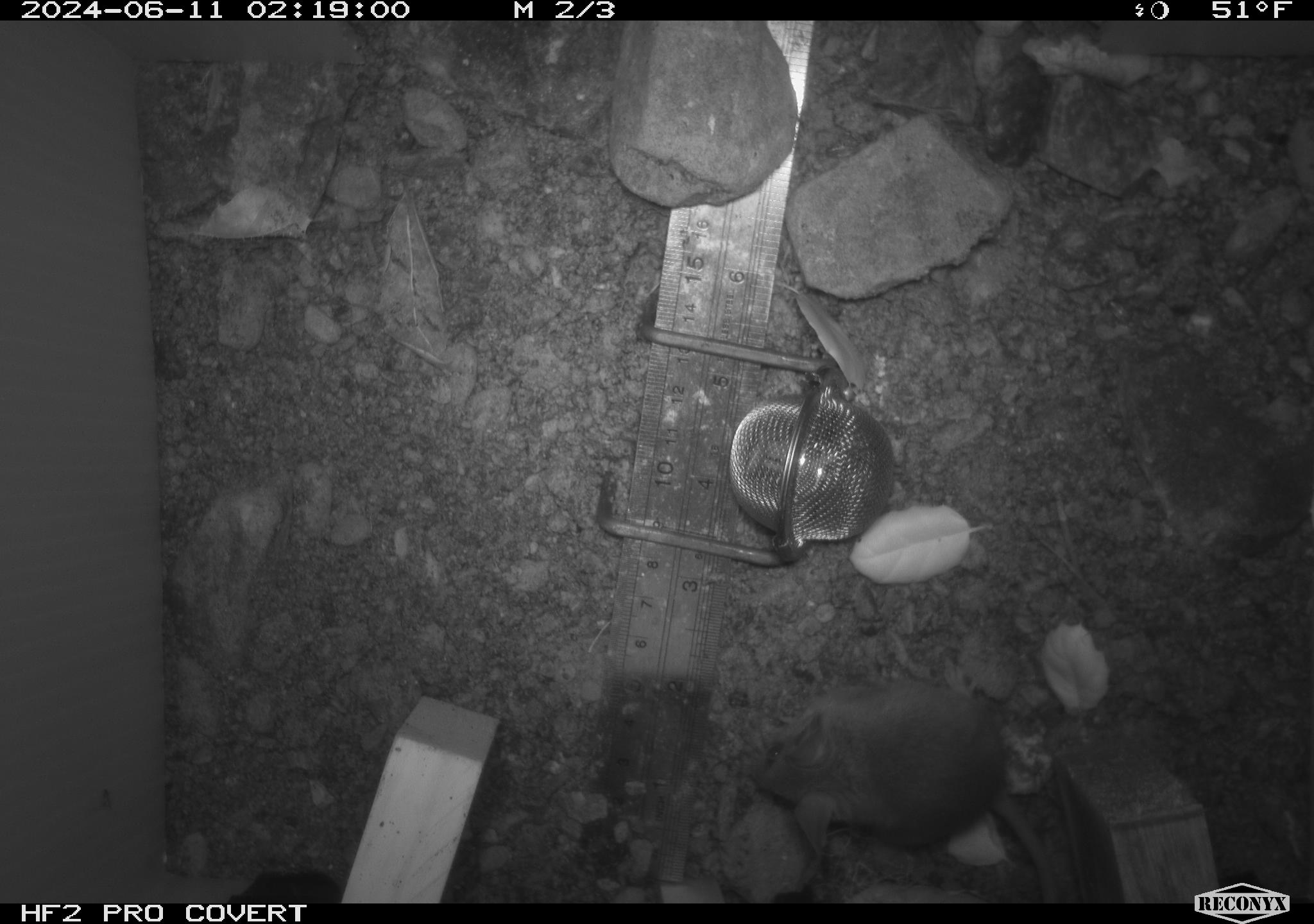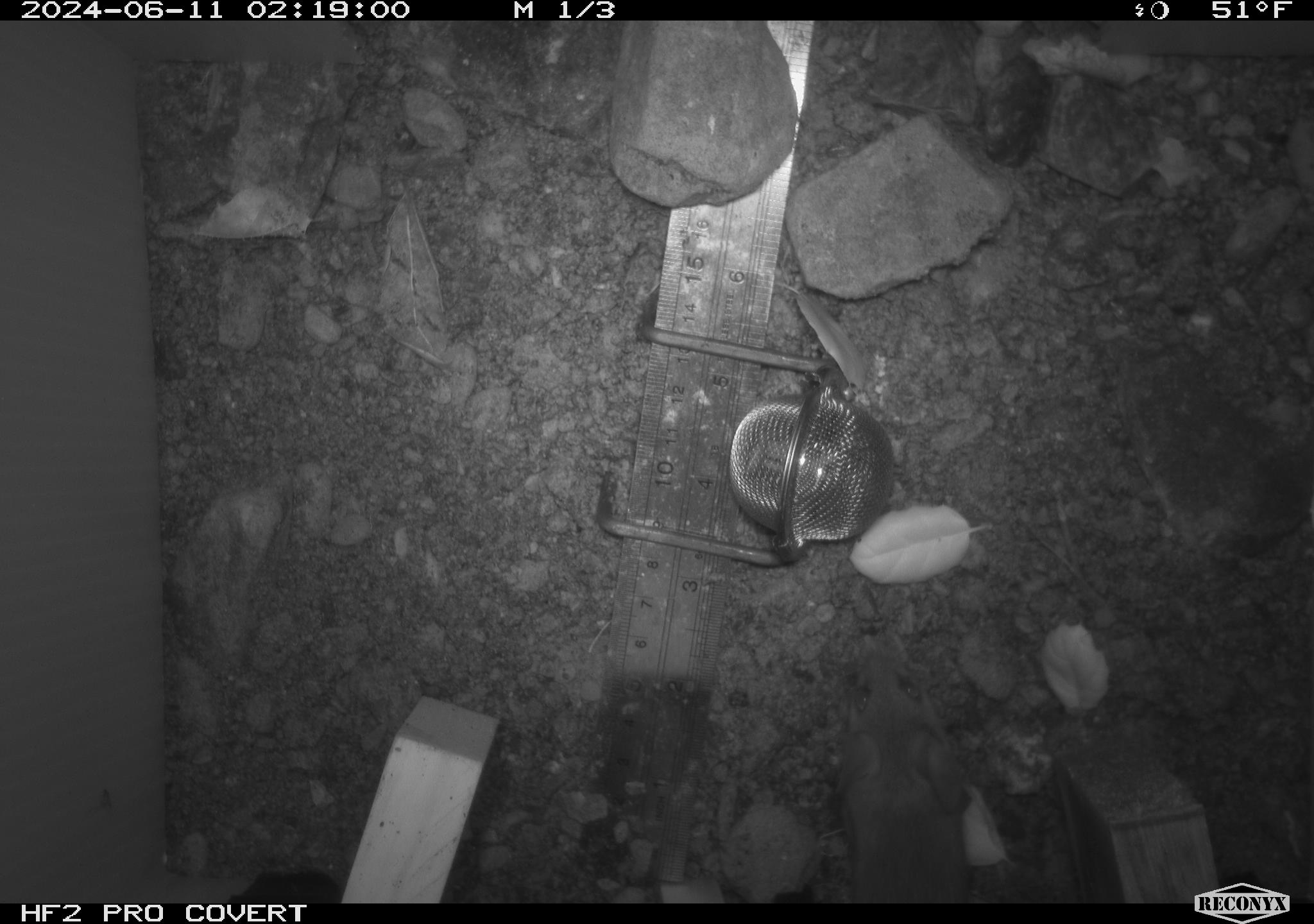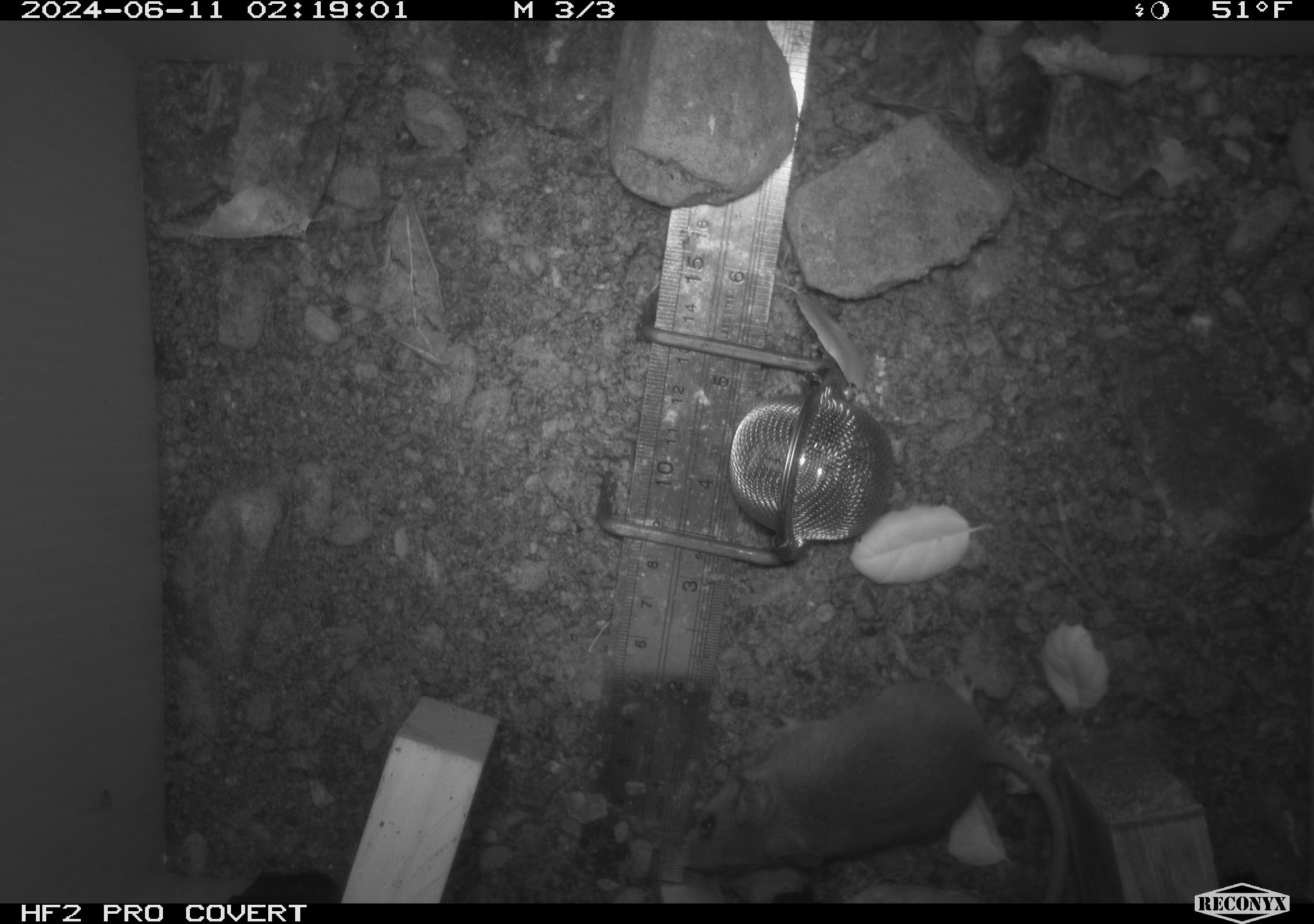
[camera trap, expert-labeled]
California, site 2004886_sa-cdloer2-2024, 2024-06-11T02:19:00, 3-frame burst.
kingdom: Animalia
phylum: Chordata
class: Mammalia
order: Rodentia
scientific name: Rodentia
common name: mouse species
Mouse species (Rodentia).